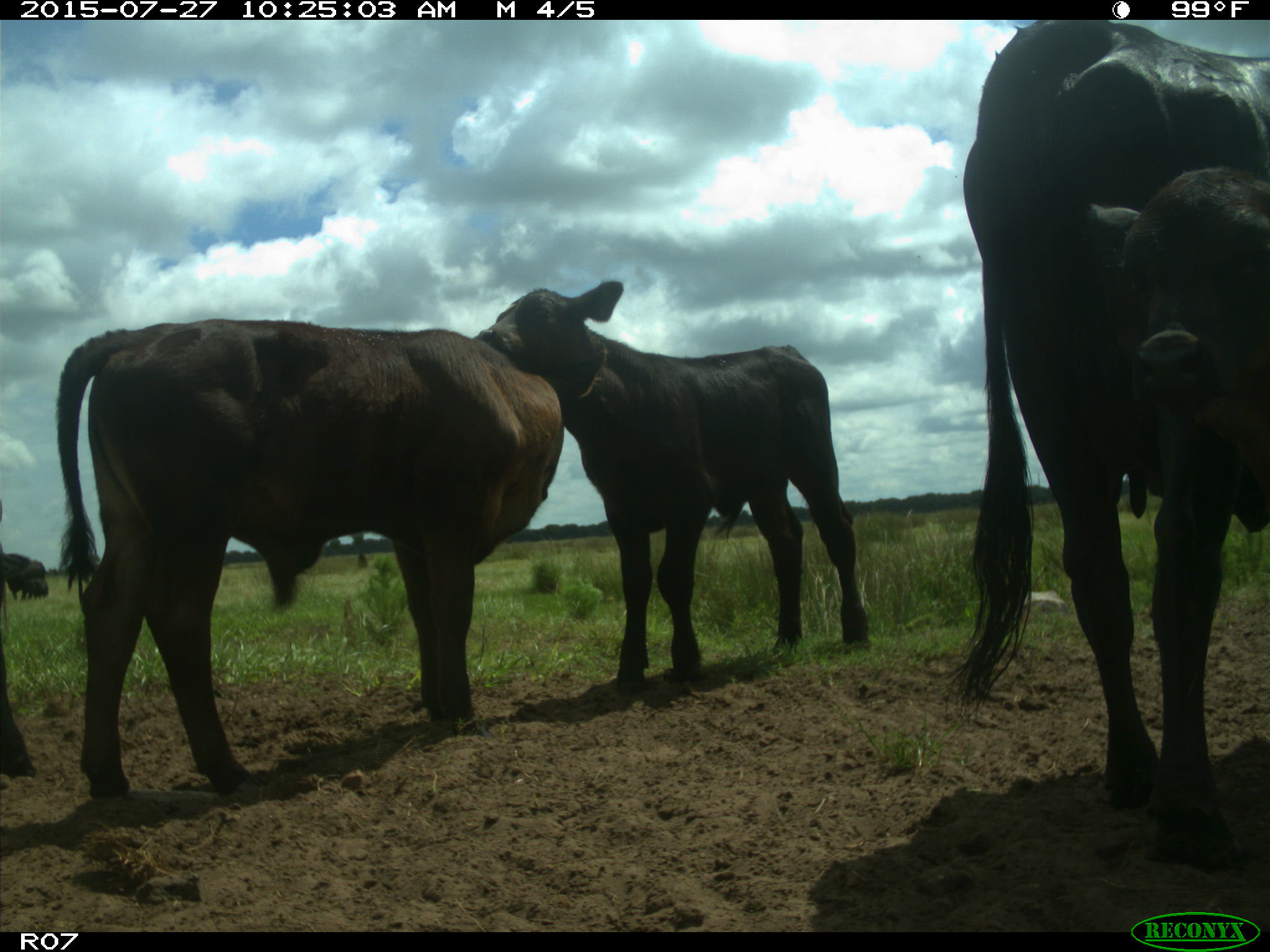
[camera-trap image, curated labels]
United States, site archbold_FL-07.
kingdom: Animalia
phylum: Chordata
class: Mammalia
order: Artiodactyla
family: Bovidae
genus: Bos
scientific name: Bos taurus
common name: domestic cow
Bos taurus (domestic cow).